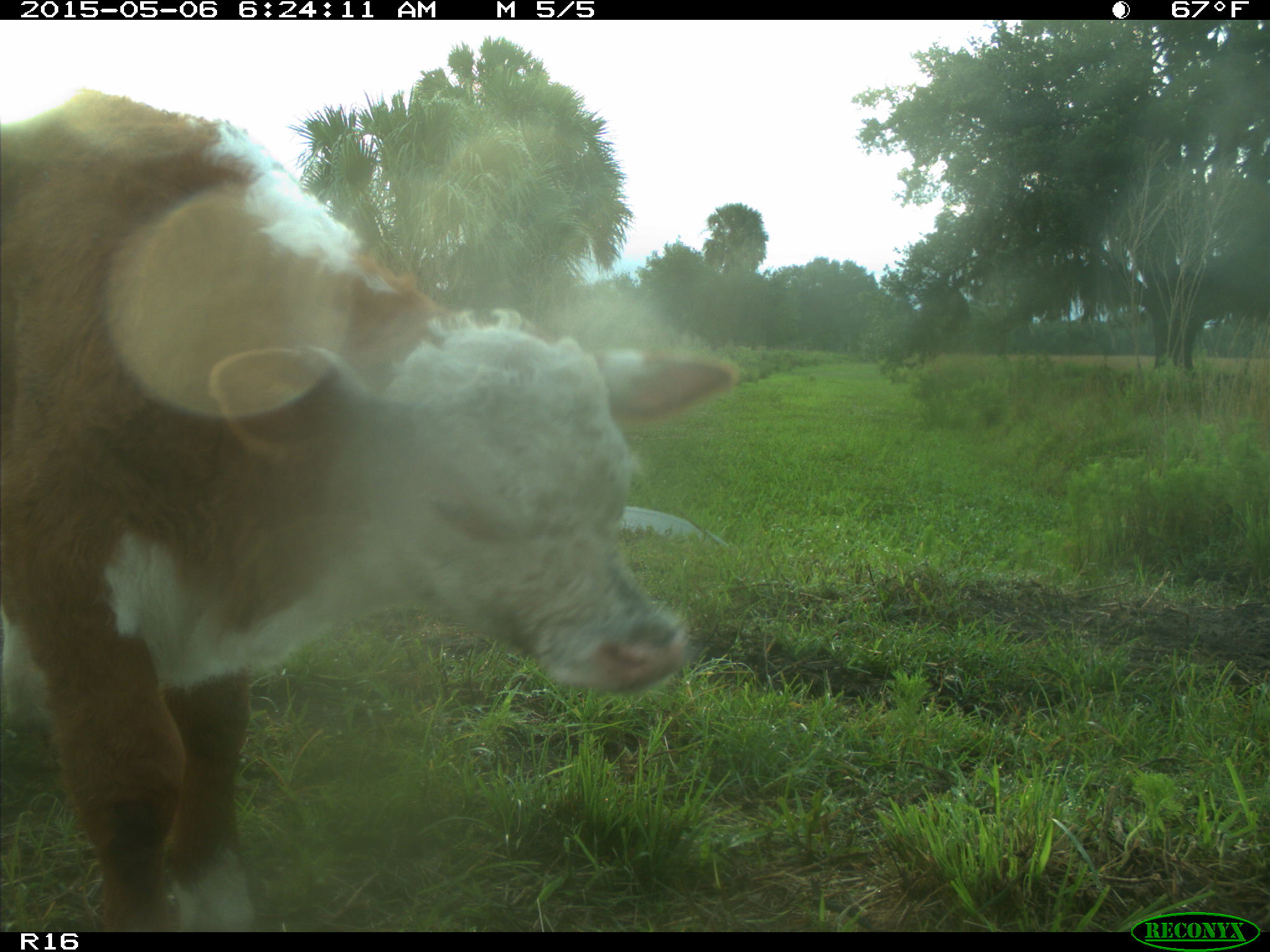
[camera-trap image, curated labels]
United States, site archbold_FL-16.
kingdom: Animalia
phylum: Chordata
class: Mammalia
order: Artiodactyla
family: Bovidae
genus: Bos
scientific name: Bos taurus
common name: domestic cow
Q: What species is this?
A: Bos taurus (domestic cow).